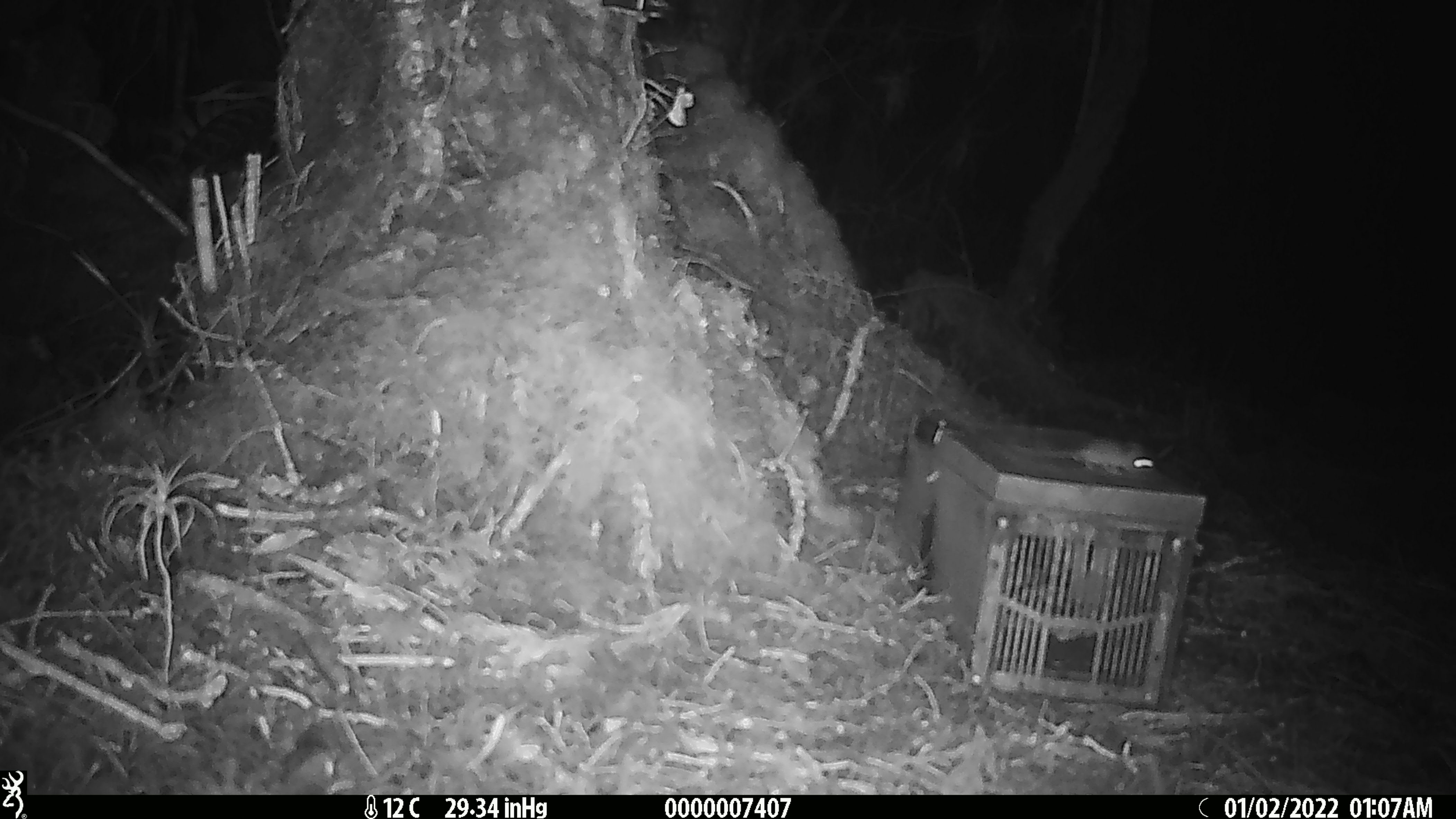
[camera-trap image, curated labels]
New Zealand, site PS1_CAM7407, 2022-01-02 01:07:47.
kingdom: Animalia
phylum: Chordata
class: Mammalia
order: Rodentia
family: Muridae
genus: Mus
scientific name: Mus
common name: mouse